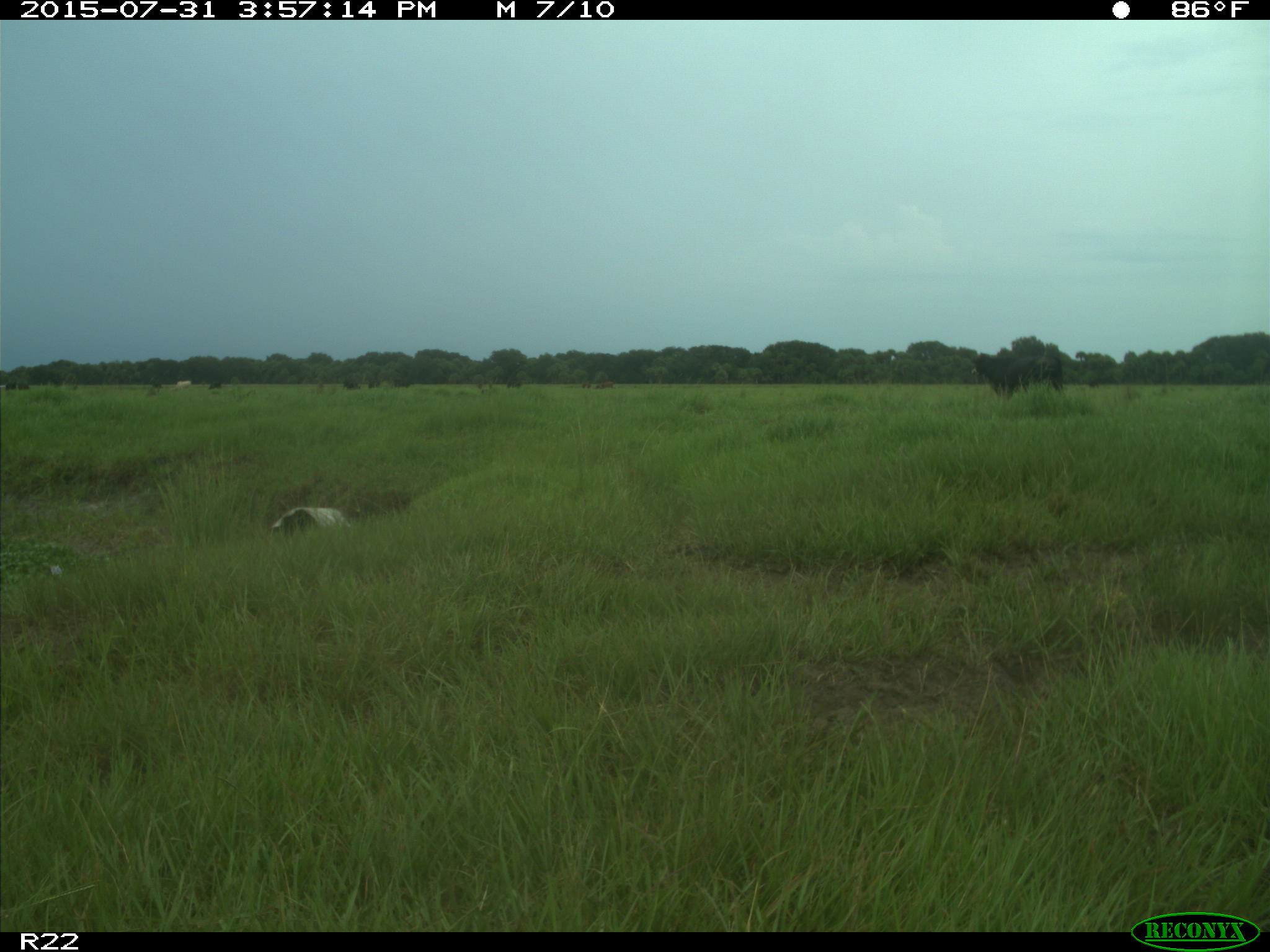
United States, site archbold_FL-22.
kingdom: Animalia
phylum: Chordata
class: Mammalia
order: Artiodactyla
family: Bovidae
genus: Bos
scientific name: Bos taurus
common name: domestic cow